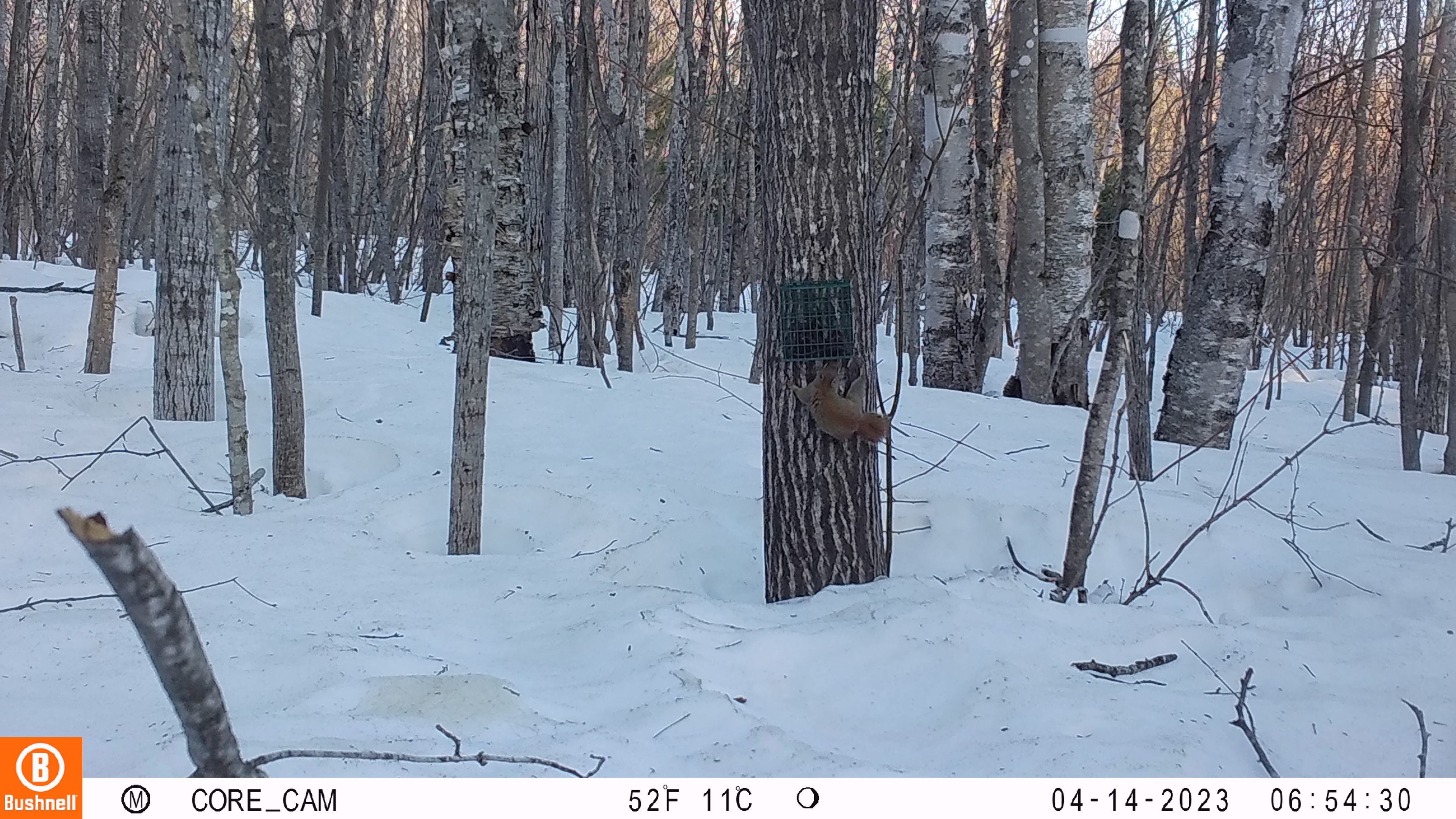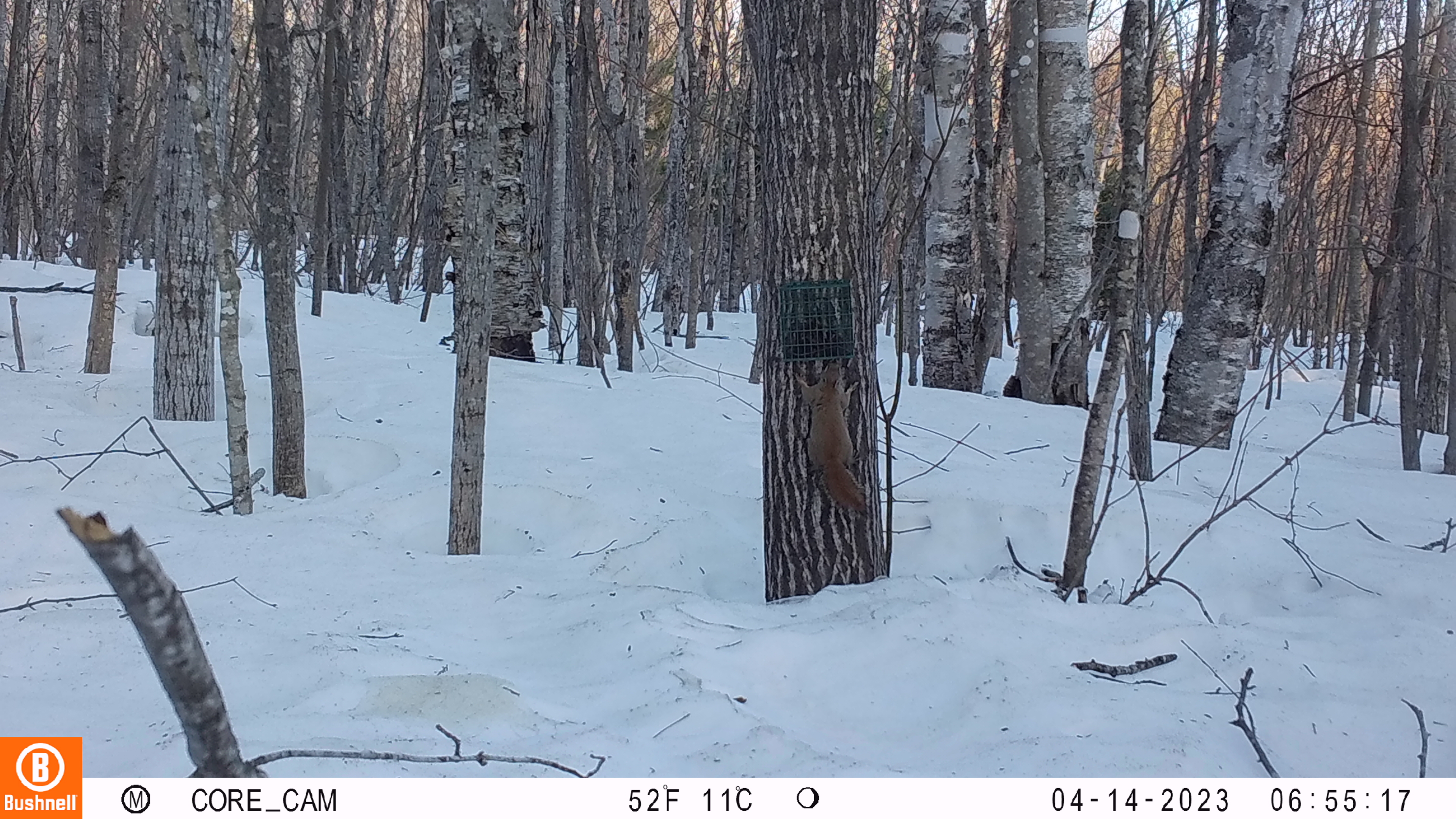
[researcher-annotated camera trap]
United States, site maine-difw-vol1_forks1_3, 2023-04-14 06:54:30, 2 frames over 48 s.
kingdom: Animalia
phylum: Chordata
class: Mammalia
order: Rodentia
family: Sciuridae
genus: Tamiasciurus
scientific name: Tamiasciurus hudsonicus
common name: red squirrel